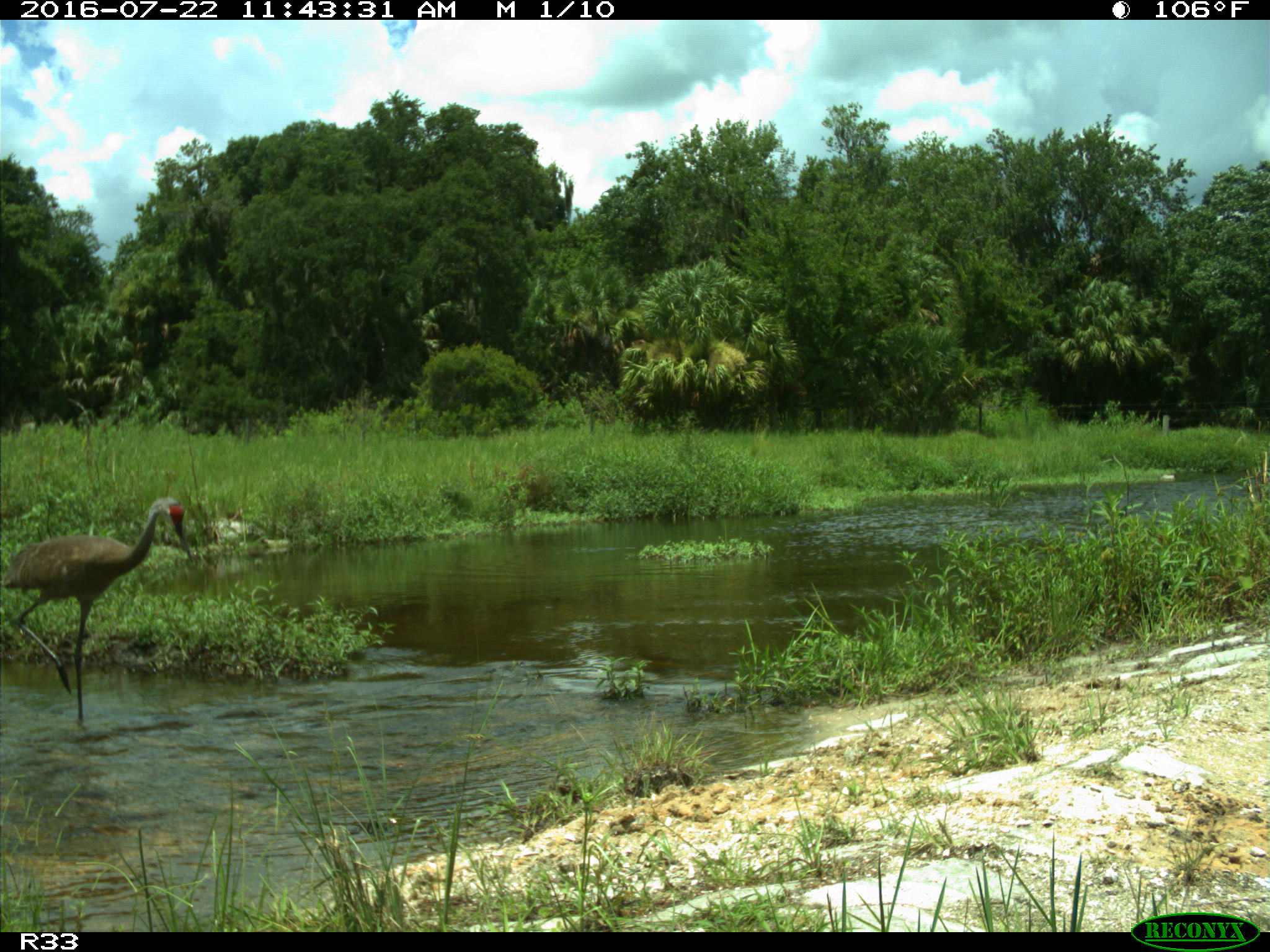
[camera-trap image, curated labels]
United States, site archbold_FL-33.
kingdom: Animalia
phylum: Chordata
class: Aves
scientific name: Aves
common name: birds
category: unidentified bird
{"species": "unidentified bird (birds) (Aves)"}